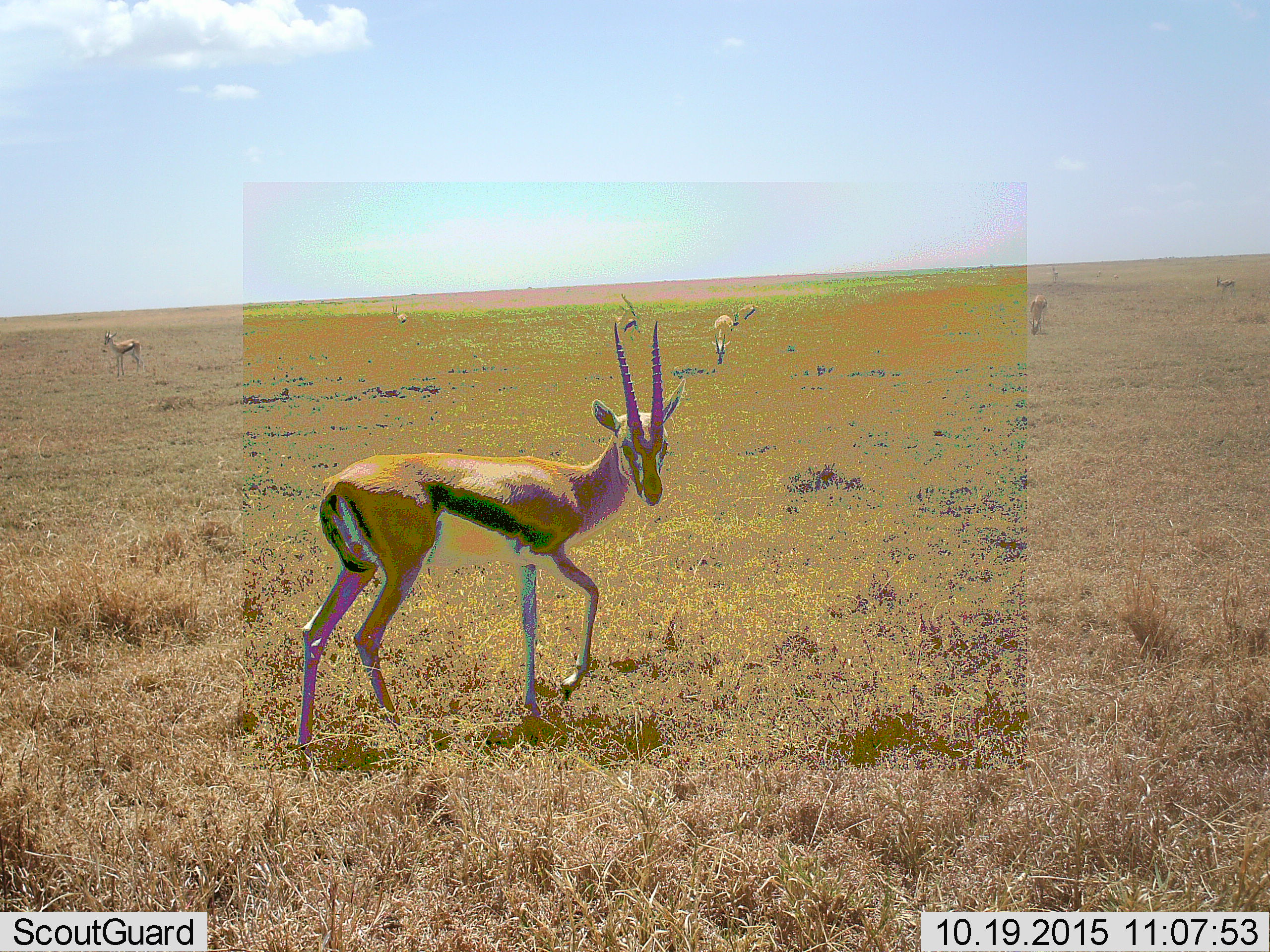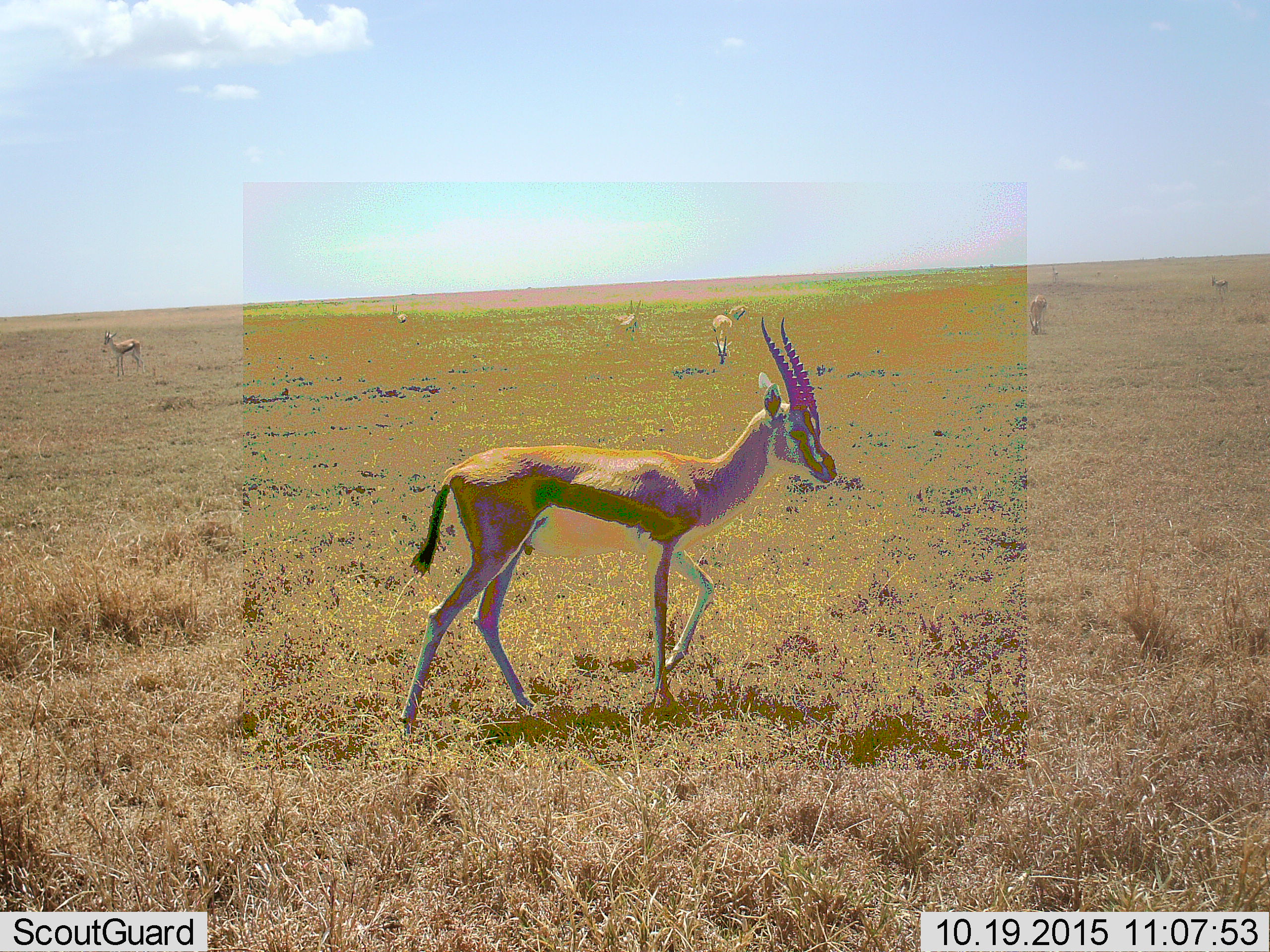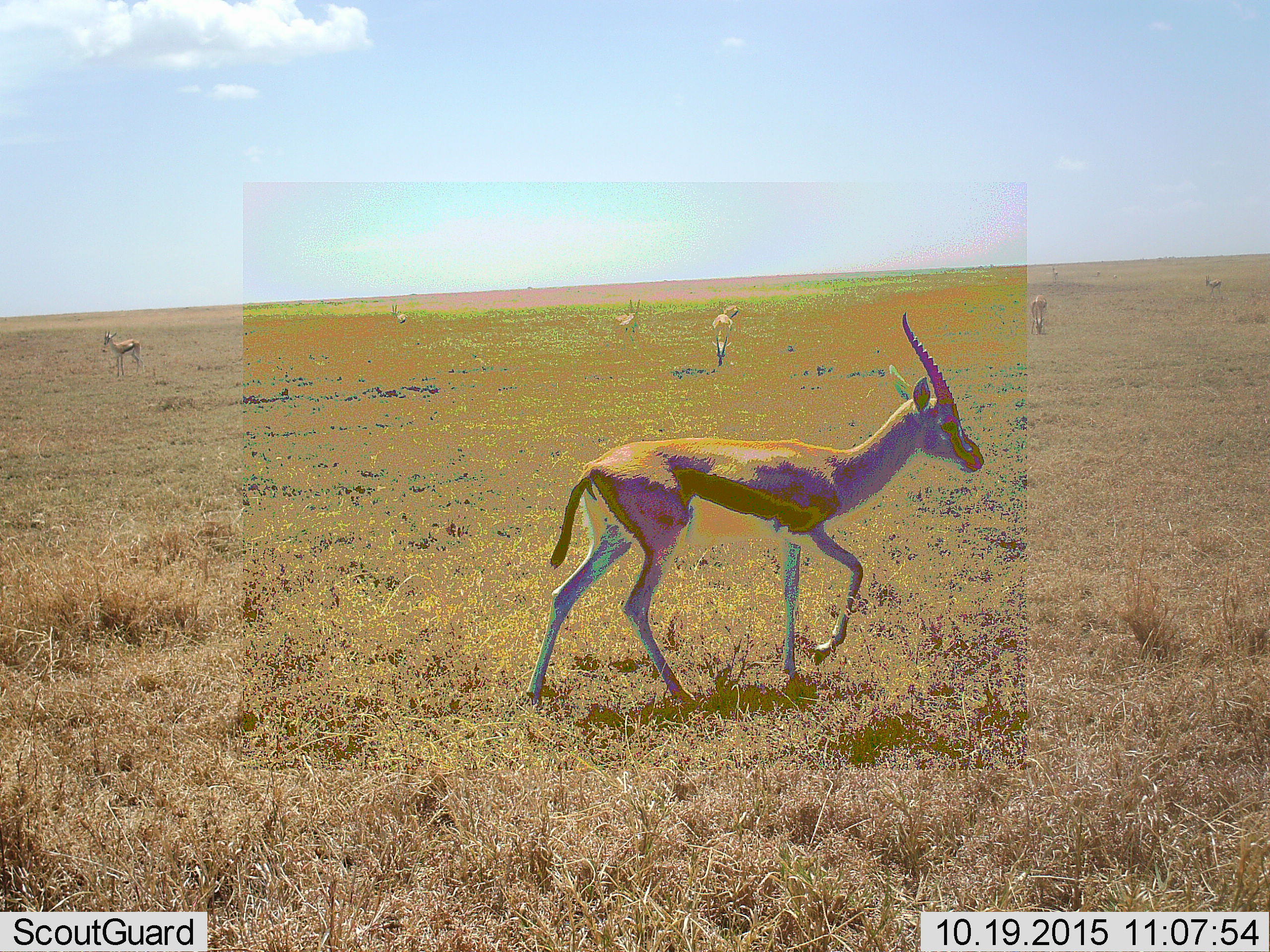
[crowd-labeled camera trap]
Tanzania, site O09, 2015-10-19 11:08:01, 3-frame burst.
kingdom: Animalia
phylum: Chordata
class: Mammalia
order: Artiodactyla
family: Bovidae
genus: Eudorcas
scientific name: Eudorcas thomsonii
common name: thomson's gazelle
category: gazellethomsons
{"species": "gazellethomsons (thomson's gazelle) (Eudorcas thomsonii)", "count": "9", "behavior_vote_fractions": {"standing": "100%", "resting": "0%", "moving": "100%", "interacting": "0%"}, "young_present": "0%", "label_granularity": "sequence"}